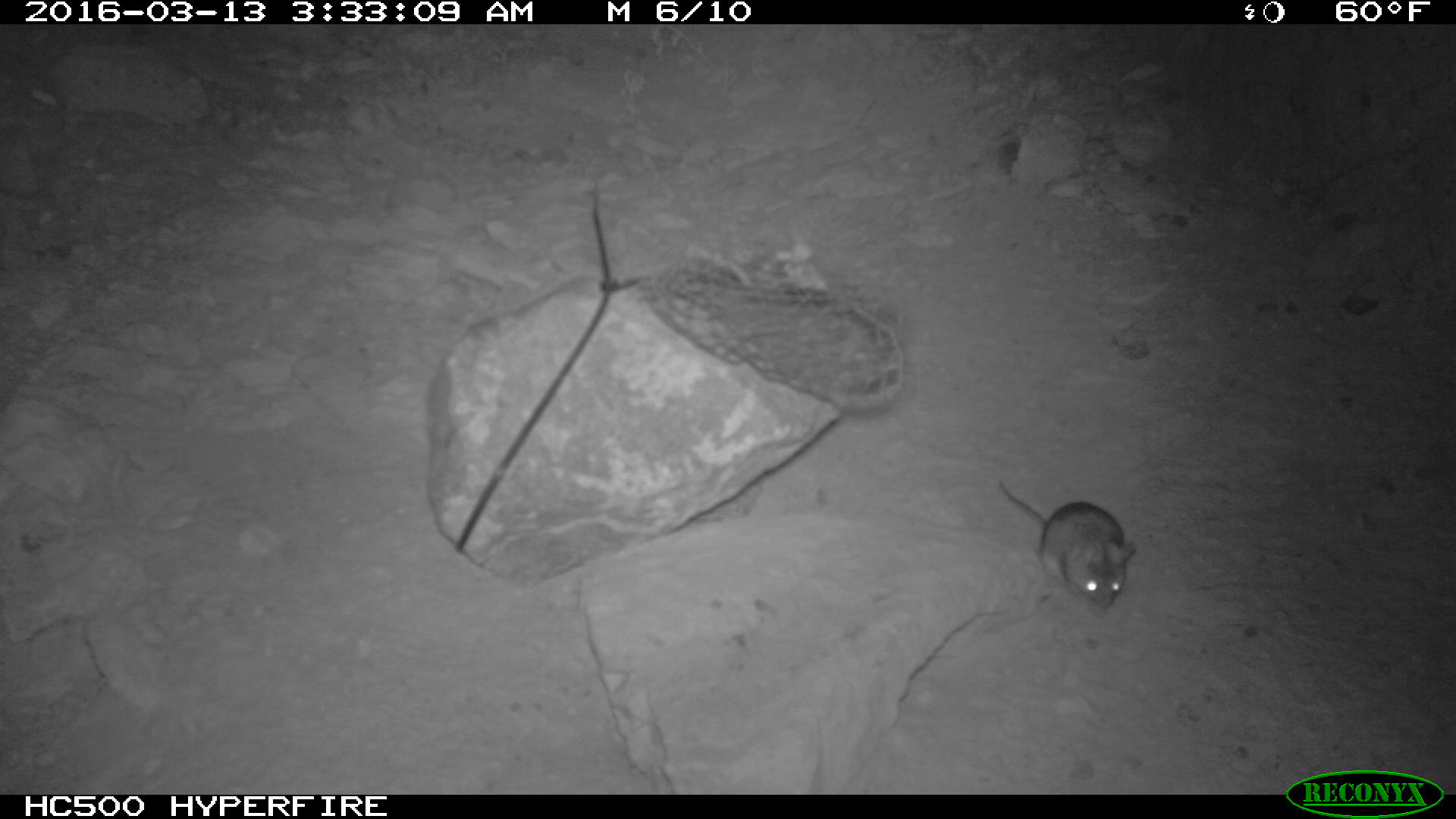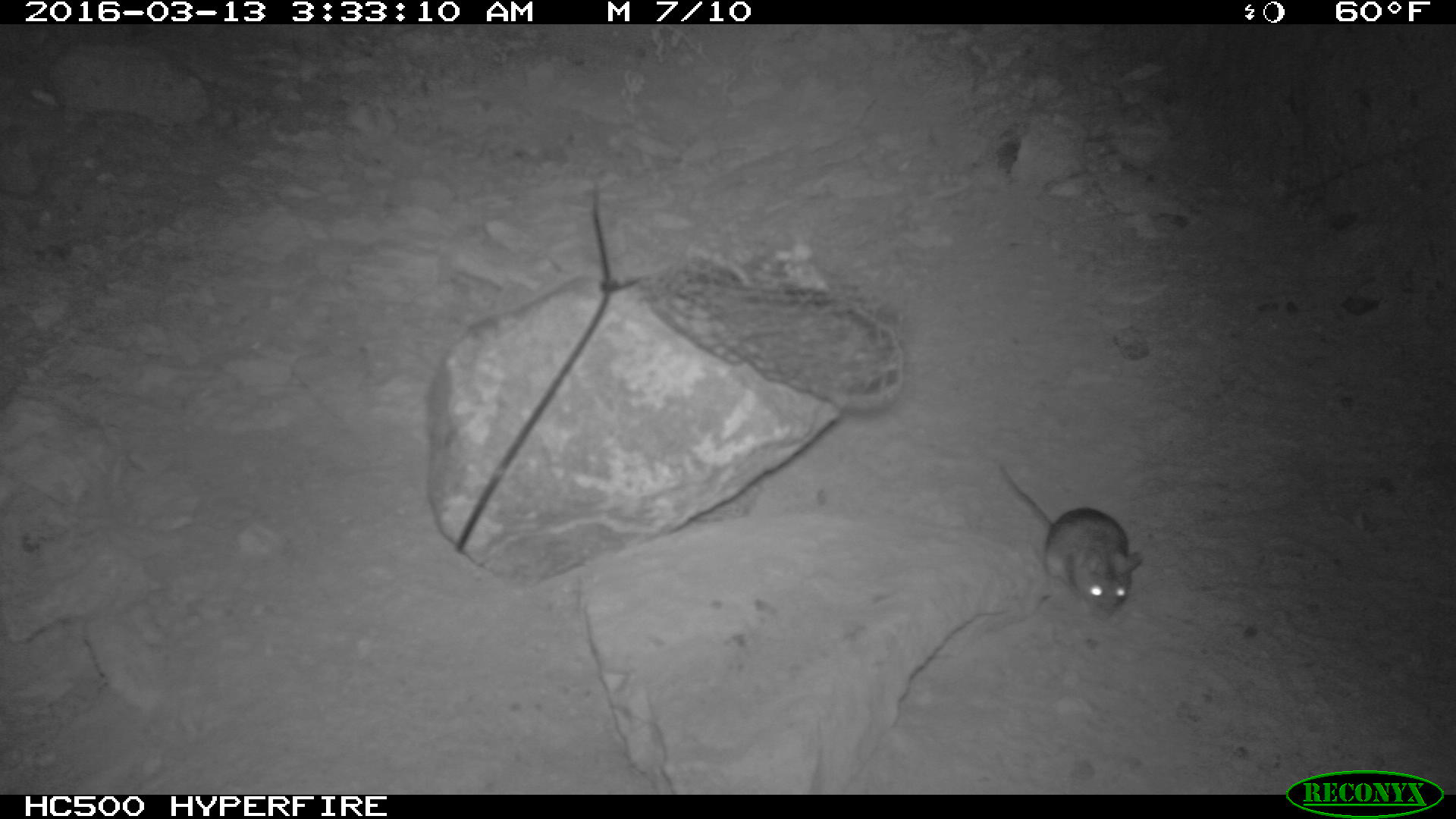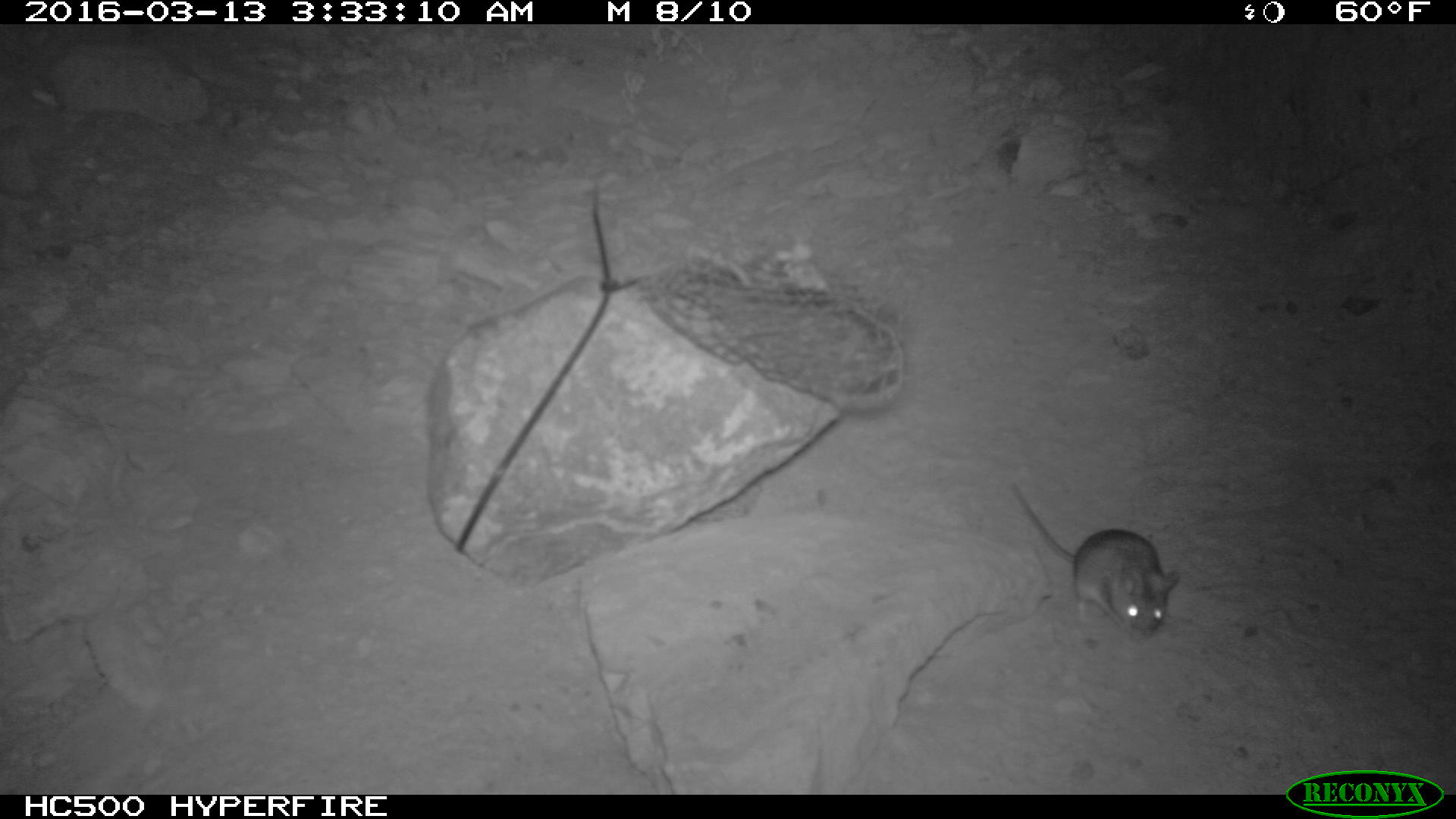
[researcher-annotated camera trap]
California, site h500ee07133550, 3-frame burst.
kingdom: Animalia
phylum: Chordata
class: Mammalia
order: Rodentia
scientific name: Rodentia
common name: rodent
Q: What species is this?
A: Rodent (Rodentia).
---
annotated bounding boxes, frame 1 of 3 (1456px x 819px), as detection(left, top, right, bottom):
rodent: detection(996, 476, 1134, 614)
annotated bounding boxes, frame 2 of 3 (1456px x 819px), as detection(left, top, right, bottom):
rodent: detection(996, 457, 1142, 611)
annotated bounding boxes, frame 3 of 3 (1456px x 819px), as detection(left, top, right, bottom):
rodent: detection(1015, 481, 1180, 642)